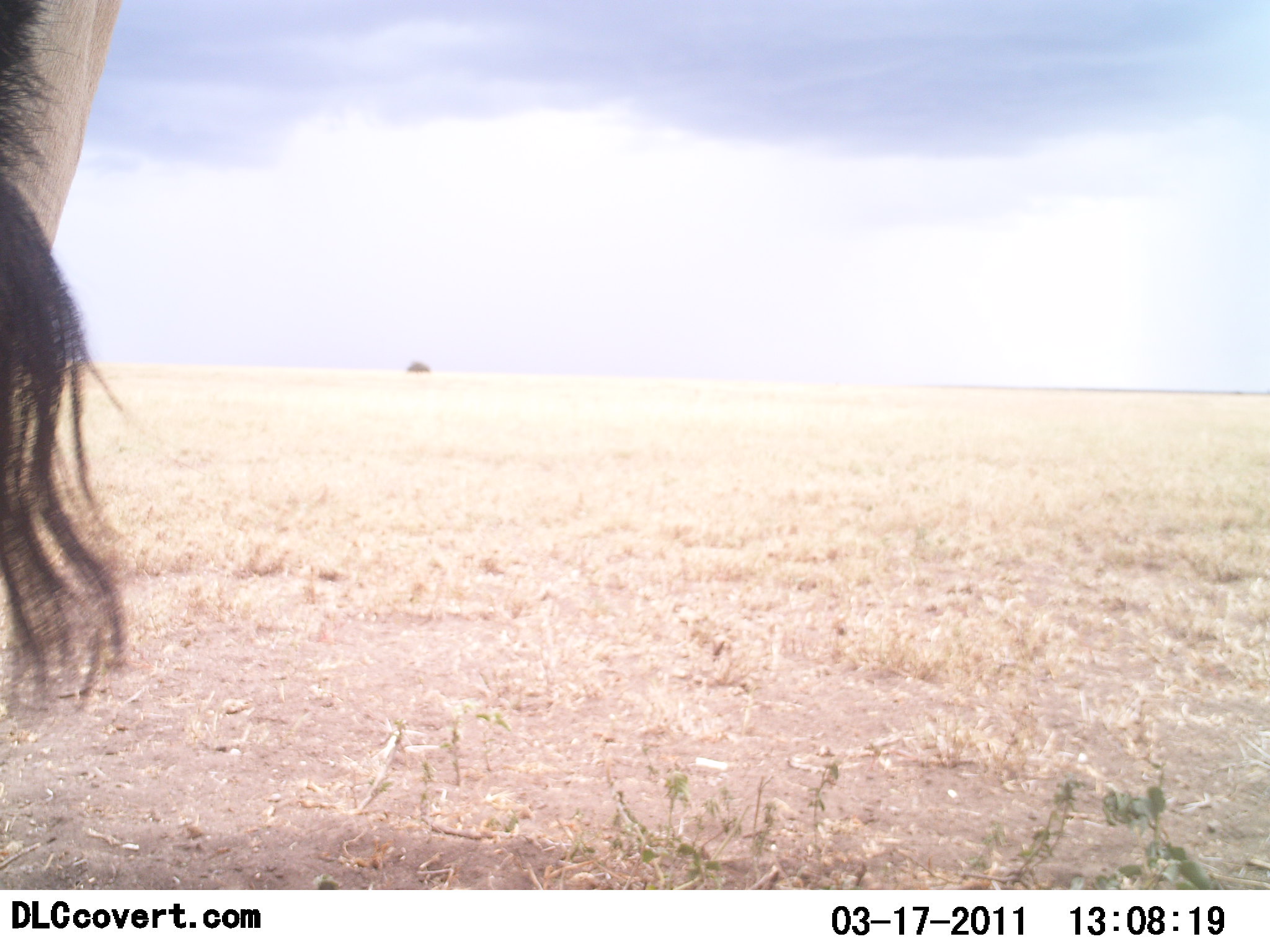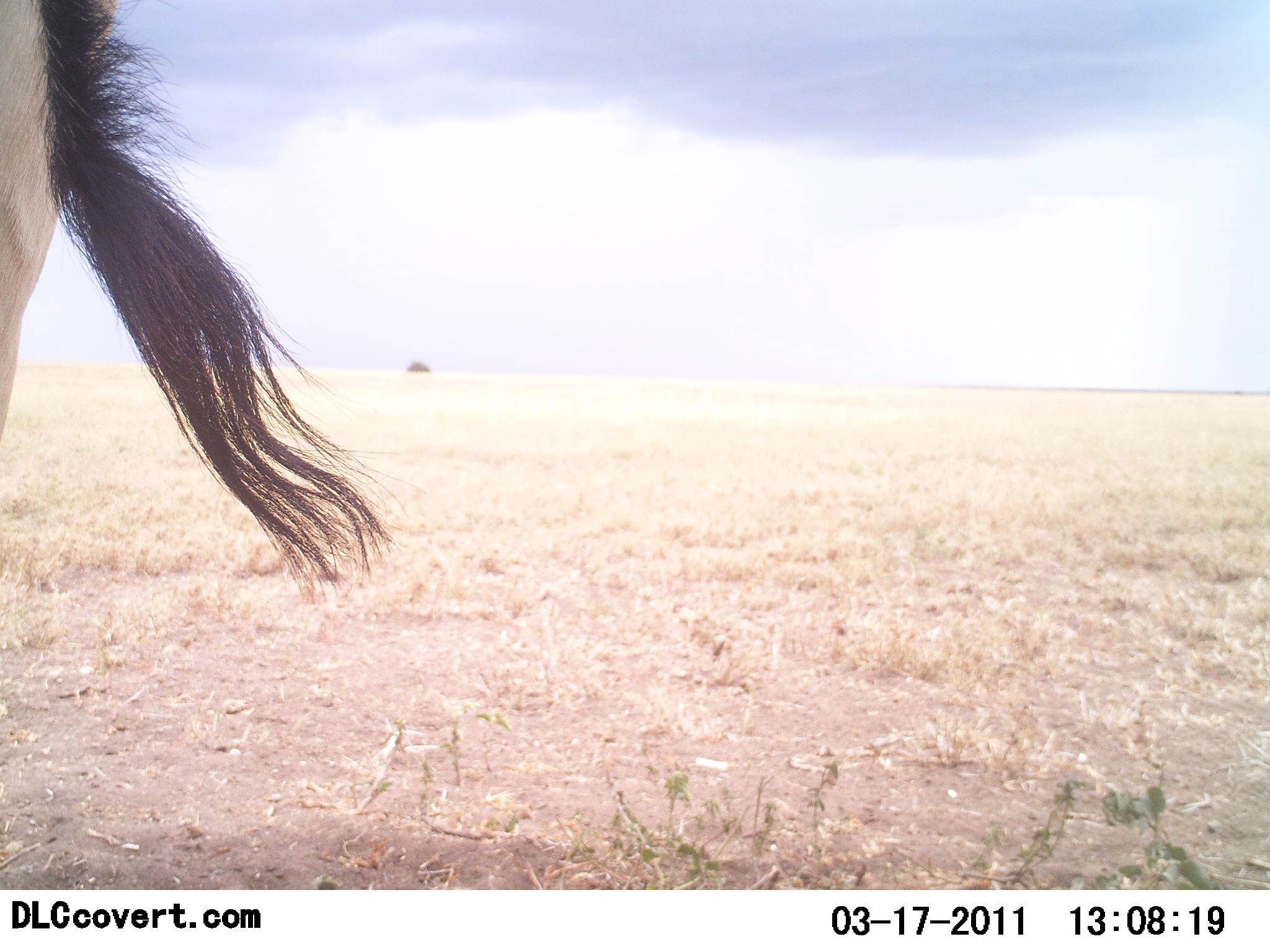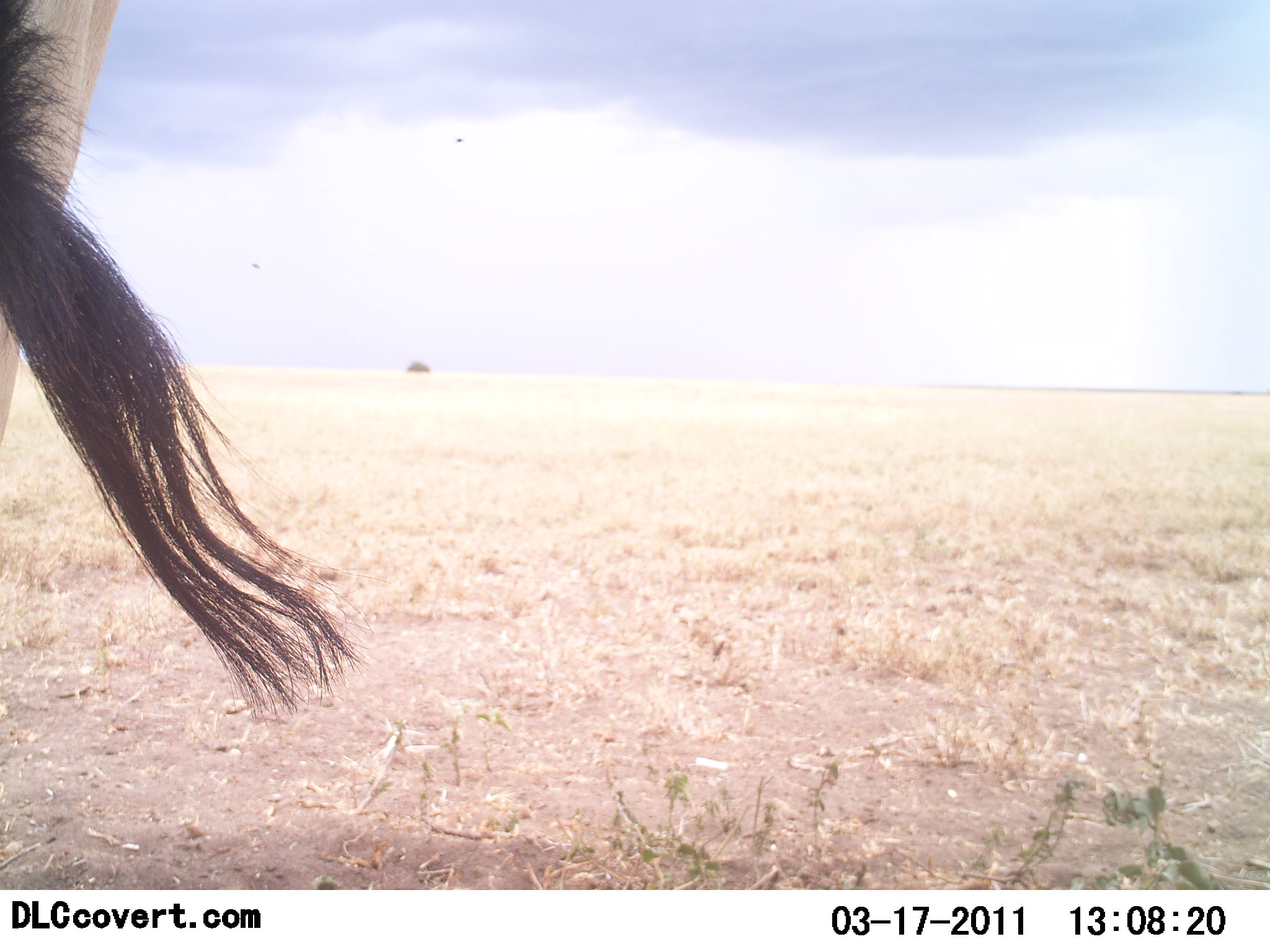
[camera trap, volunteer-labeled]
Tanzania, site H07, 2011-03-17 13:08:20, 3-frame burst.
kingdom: Animalia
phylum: Chordata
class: Mammalia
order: Artiodactyla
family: Bovidae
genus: Alcelaphus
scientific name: Alcelaphus buselaphus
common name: hartebeest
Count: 1.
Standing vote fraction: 100%.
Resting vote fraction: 0%.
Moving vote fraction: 0%.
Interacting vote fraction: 0%.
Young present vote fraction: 0%.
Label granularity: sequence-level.